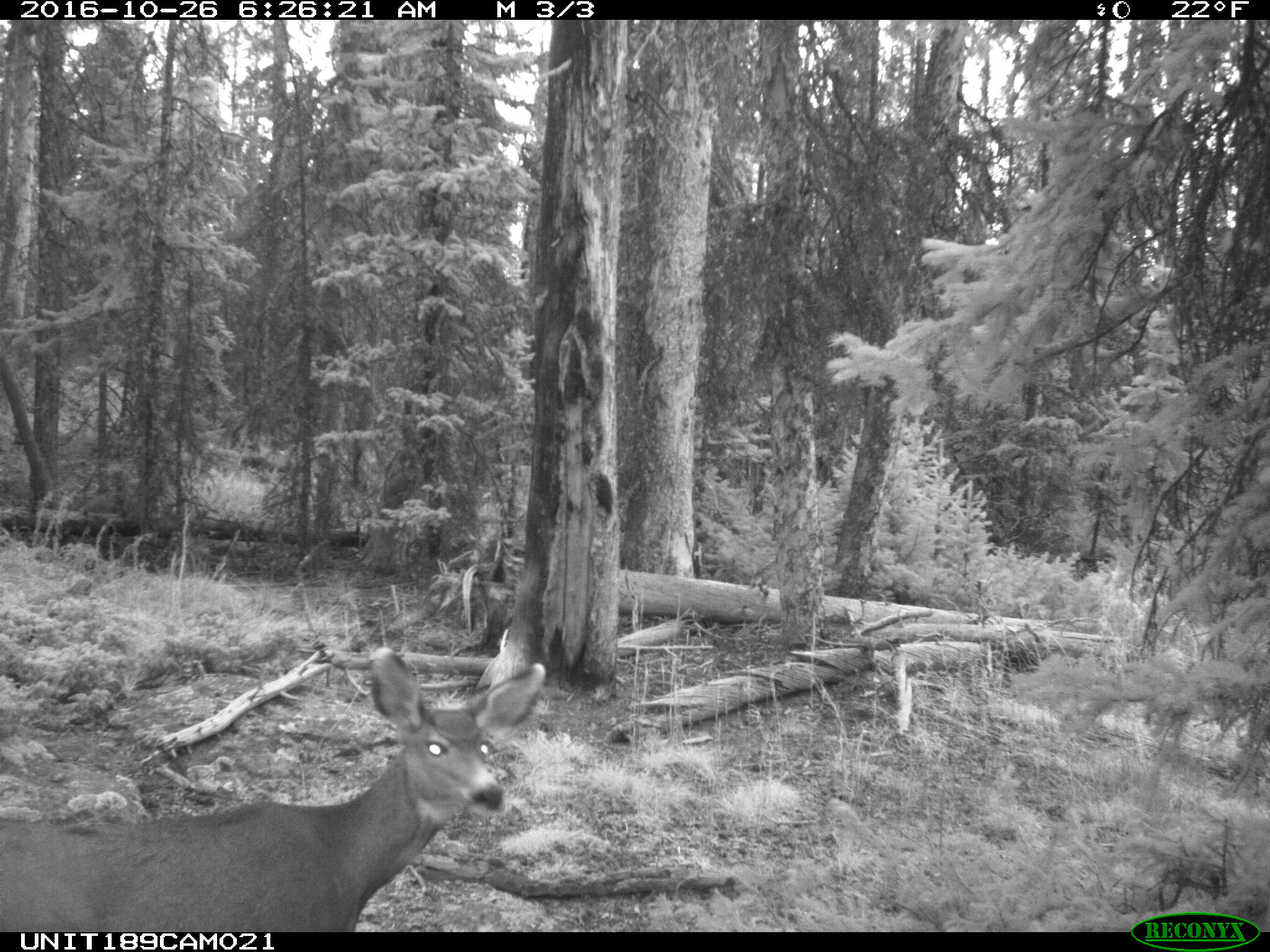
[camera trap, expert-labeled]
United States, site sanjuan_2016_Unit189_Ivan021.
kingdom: Animalia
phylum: Chordata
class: Mammalia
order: Artiodactyla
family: Cervidae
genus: Odocoileus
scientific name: Odocoileus hemionus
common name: mule deer